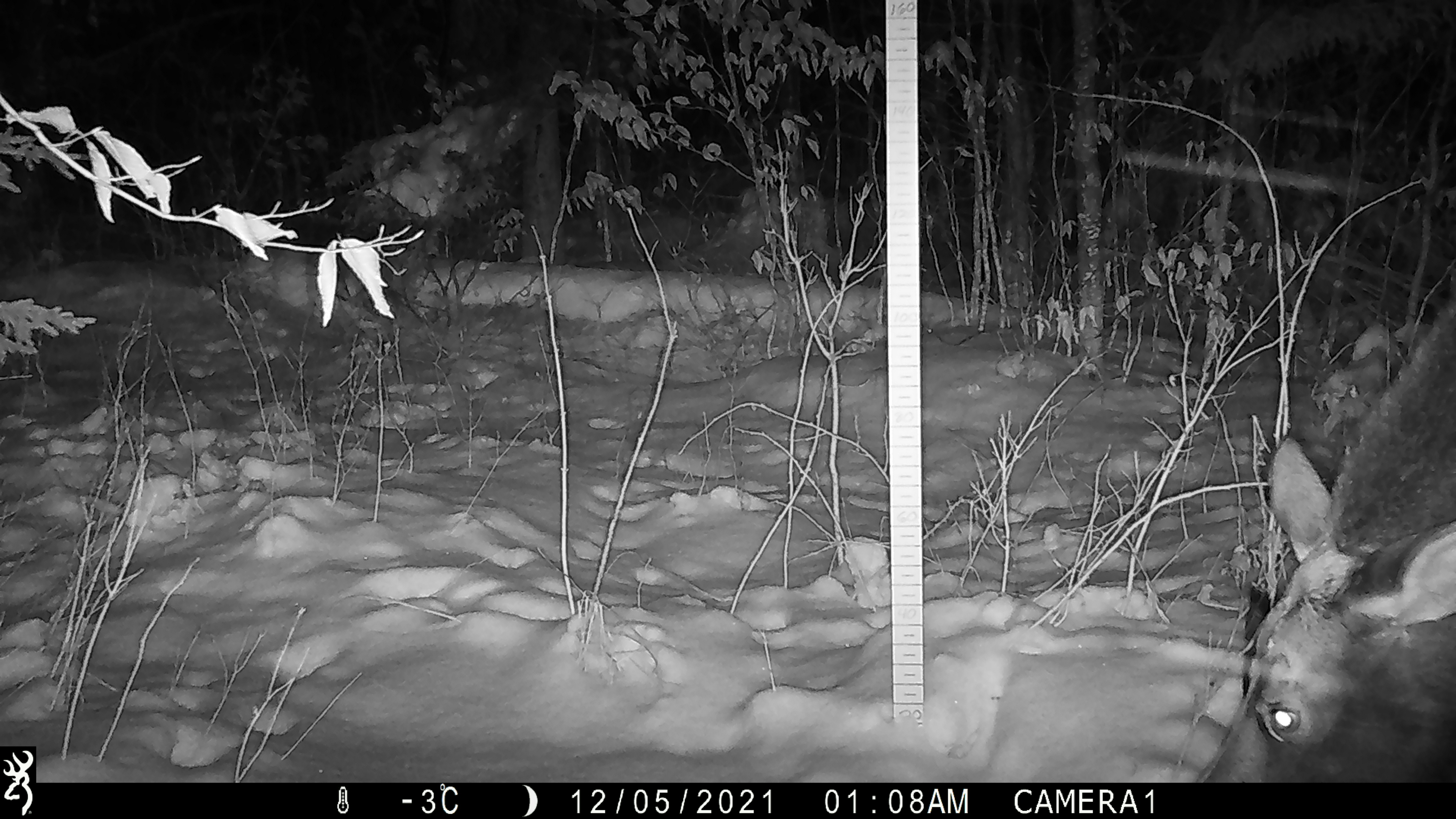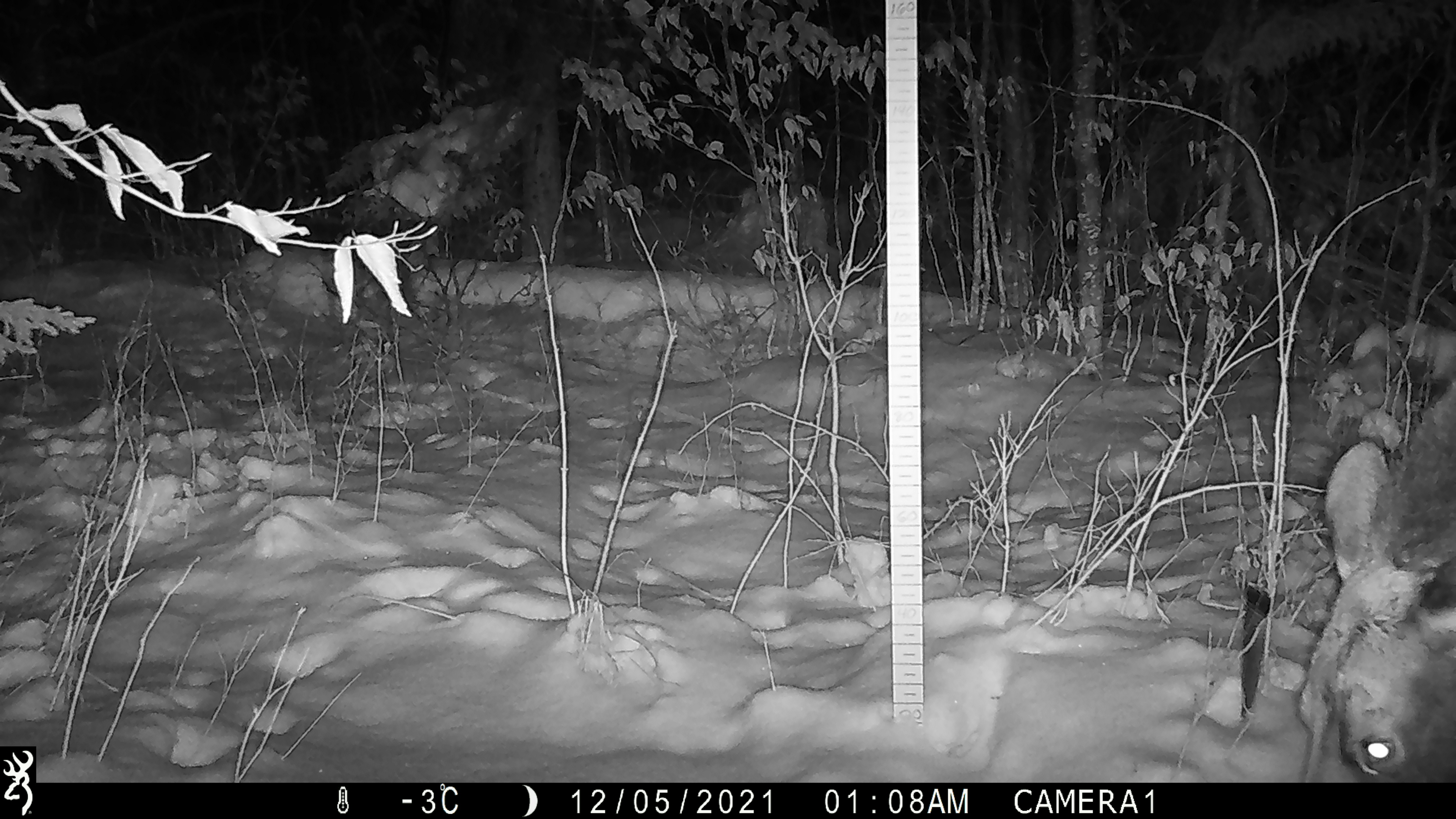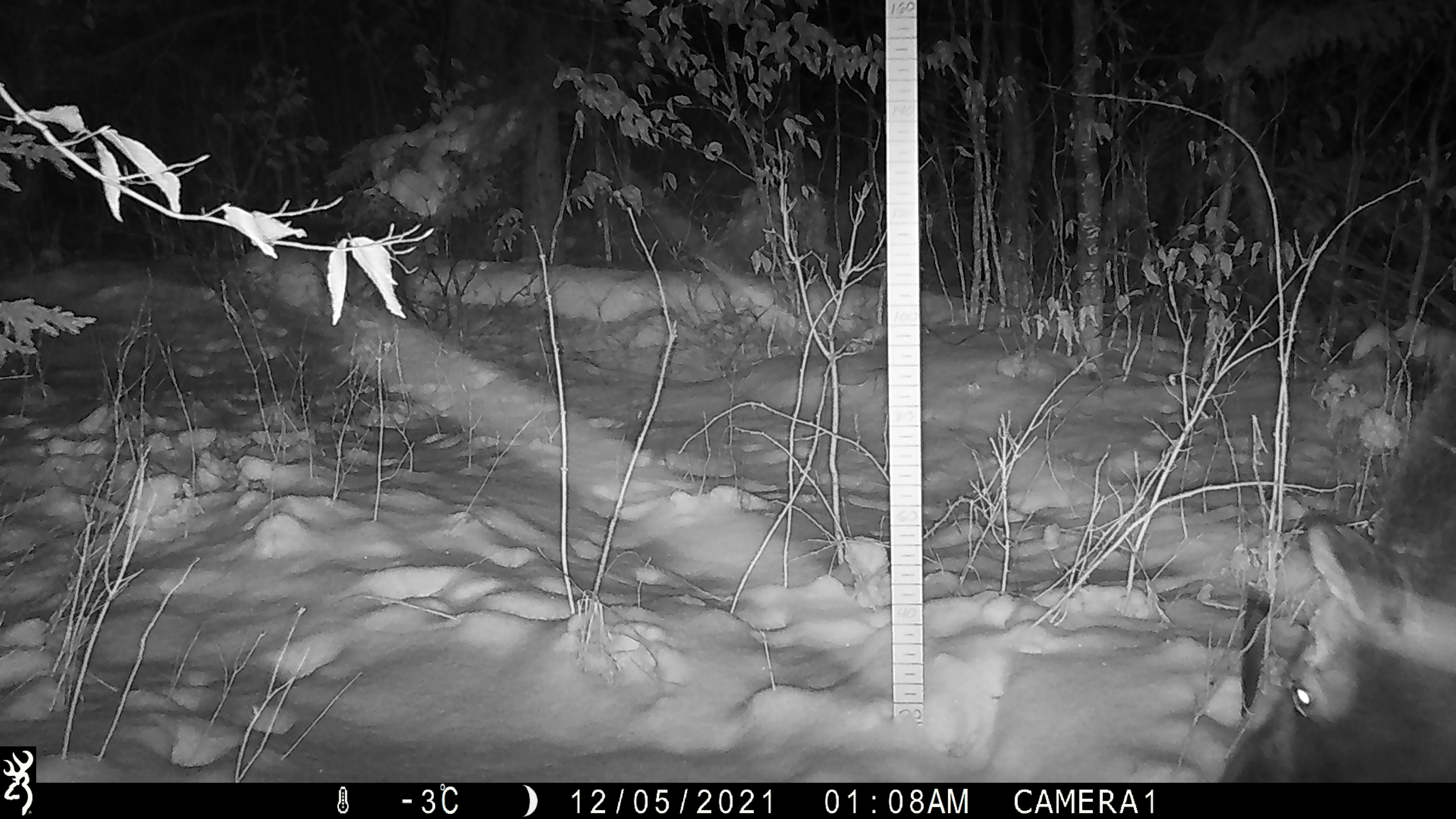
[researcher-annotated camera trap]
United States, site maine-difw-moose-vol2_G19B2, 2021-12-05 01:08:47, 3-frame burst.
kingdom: Animalia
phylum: Chordata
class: Mammalia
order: Artiodactyla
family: Cervidae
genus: Alces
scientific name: Alces alces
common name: moose